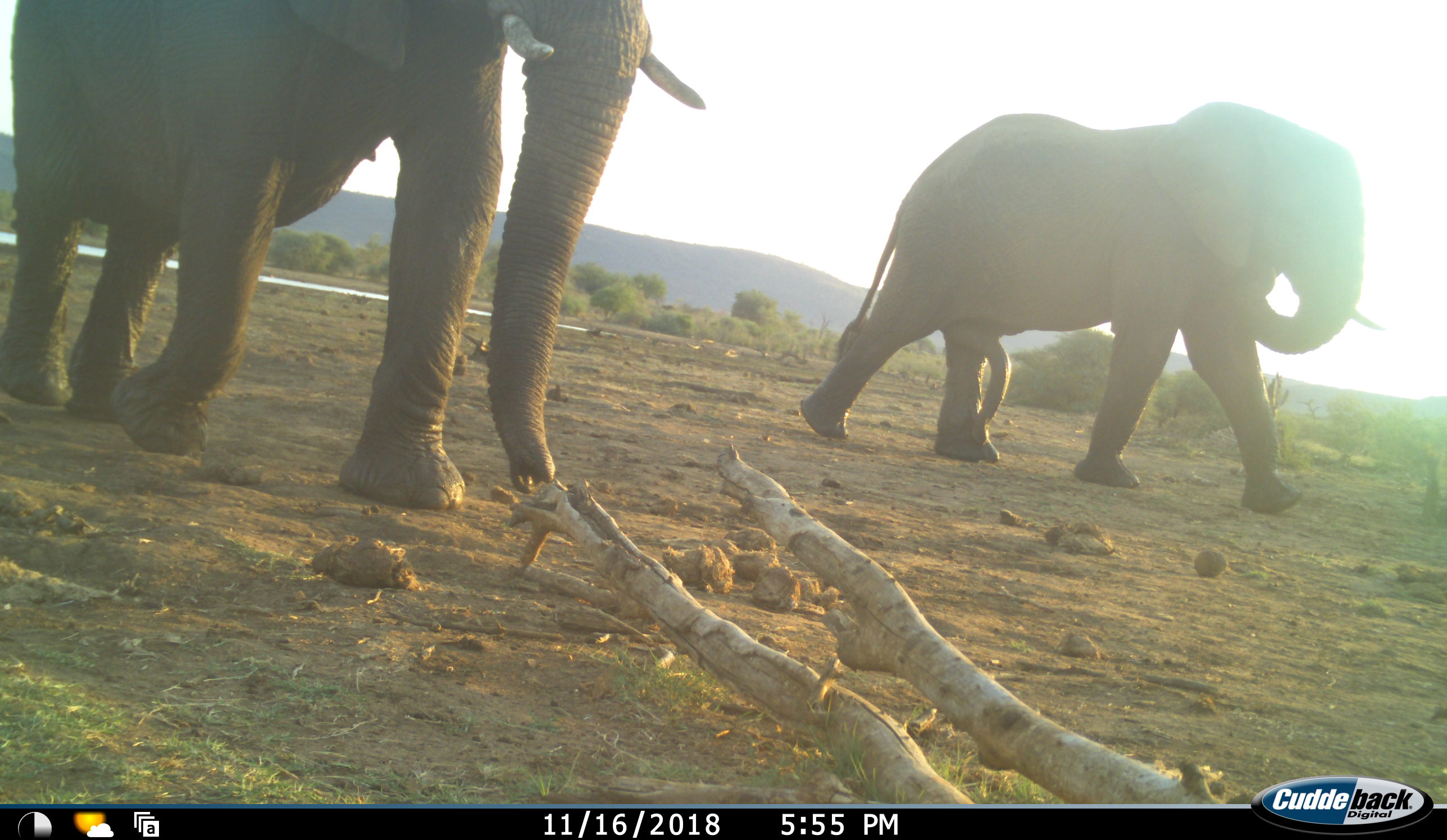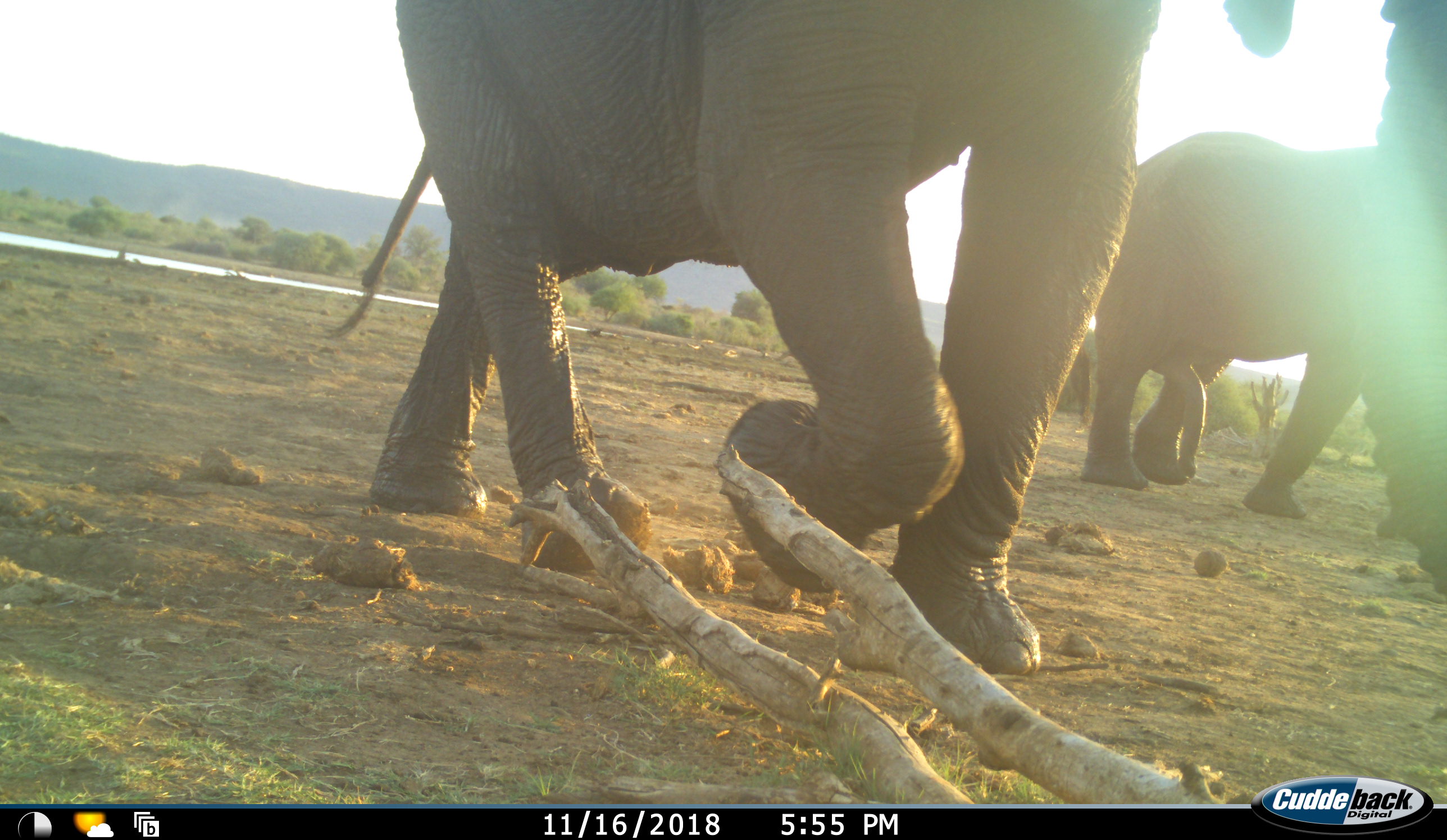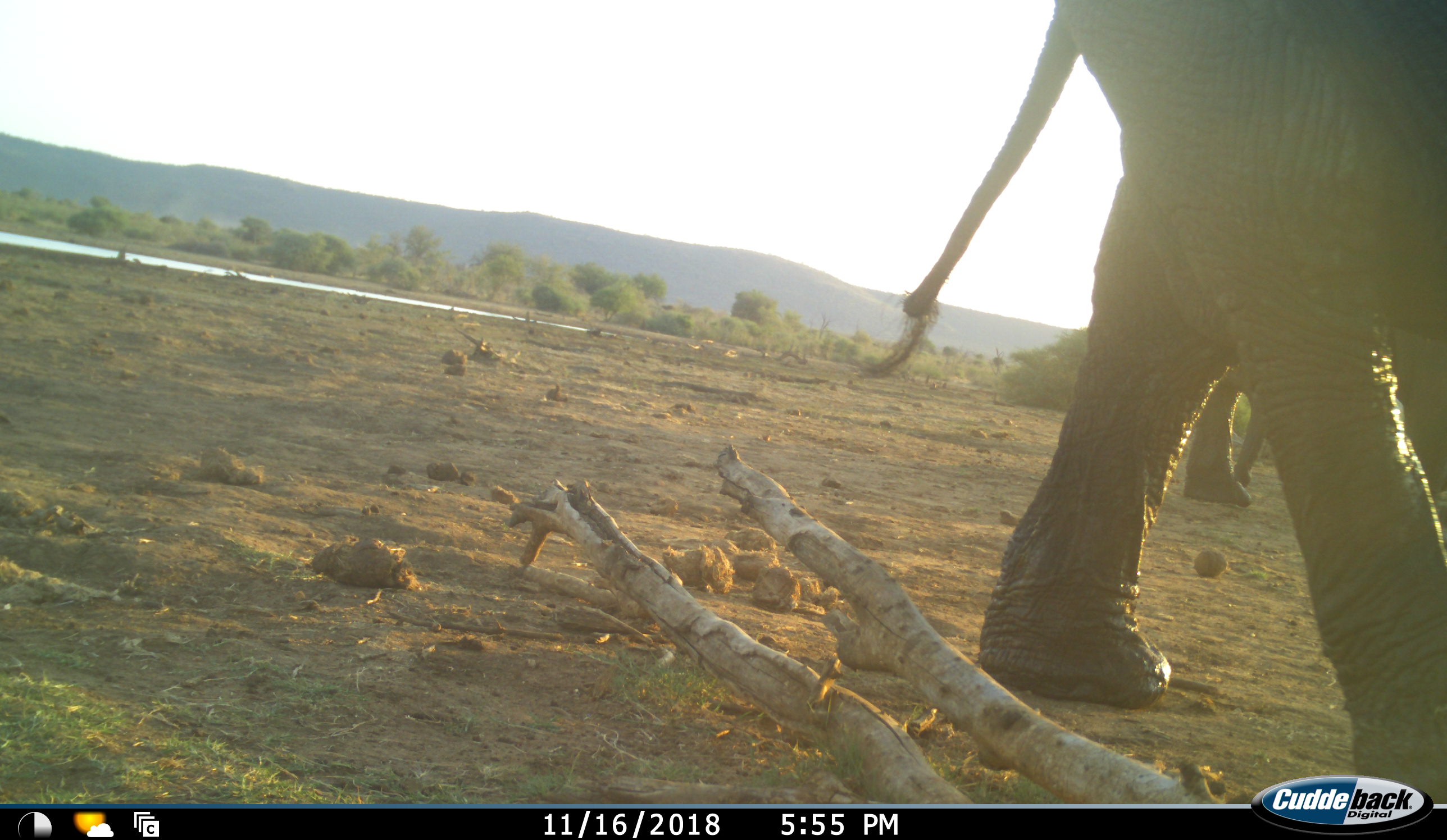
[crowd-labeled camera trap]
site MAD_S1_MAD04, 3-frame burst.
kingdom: Animalia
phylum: Chordata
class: Mammalia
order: Proboscidea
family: Elephantidae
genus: Loxodonta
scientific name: Loxodonta africana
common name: african bush elephant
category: elephant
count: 2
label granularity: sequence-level